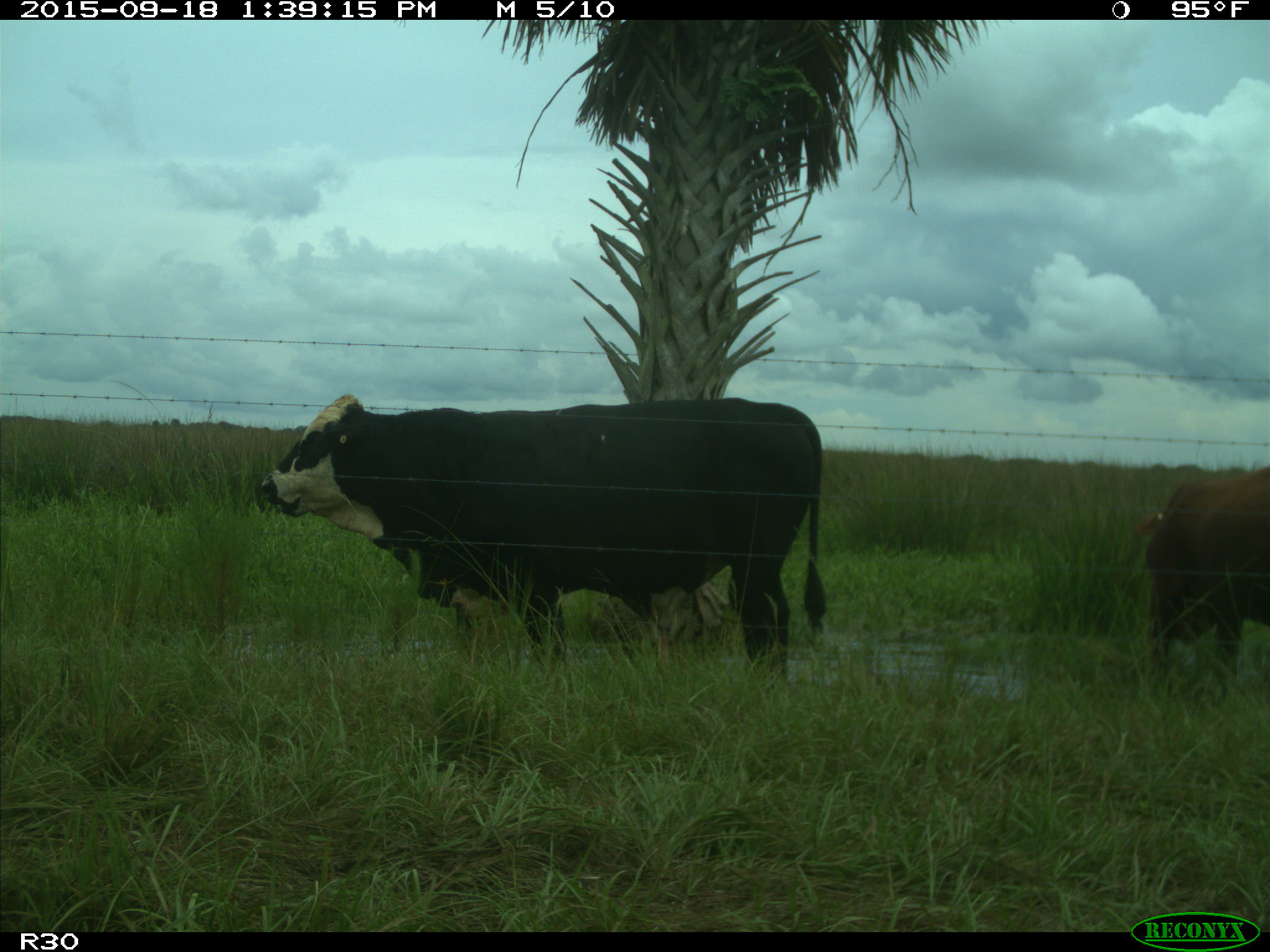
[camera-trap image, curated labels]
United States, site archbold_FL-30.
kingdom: Animalia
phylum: Chordata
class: Mammalia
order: Artiodactyla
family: Bovidae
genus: Bos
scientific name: Bos taurus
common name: domestic cow